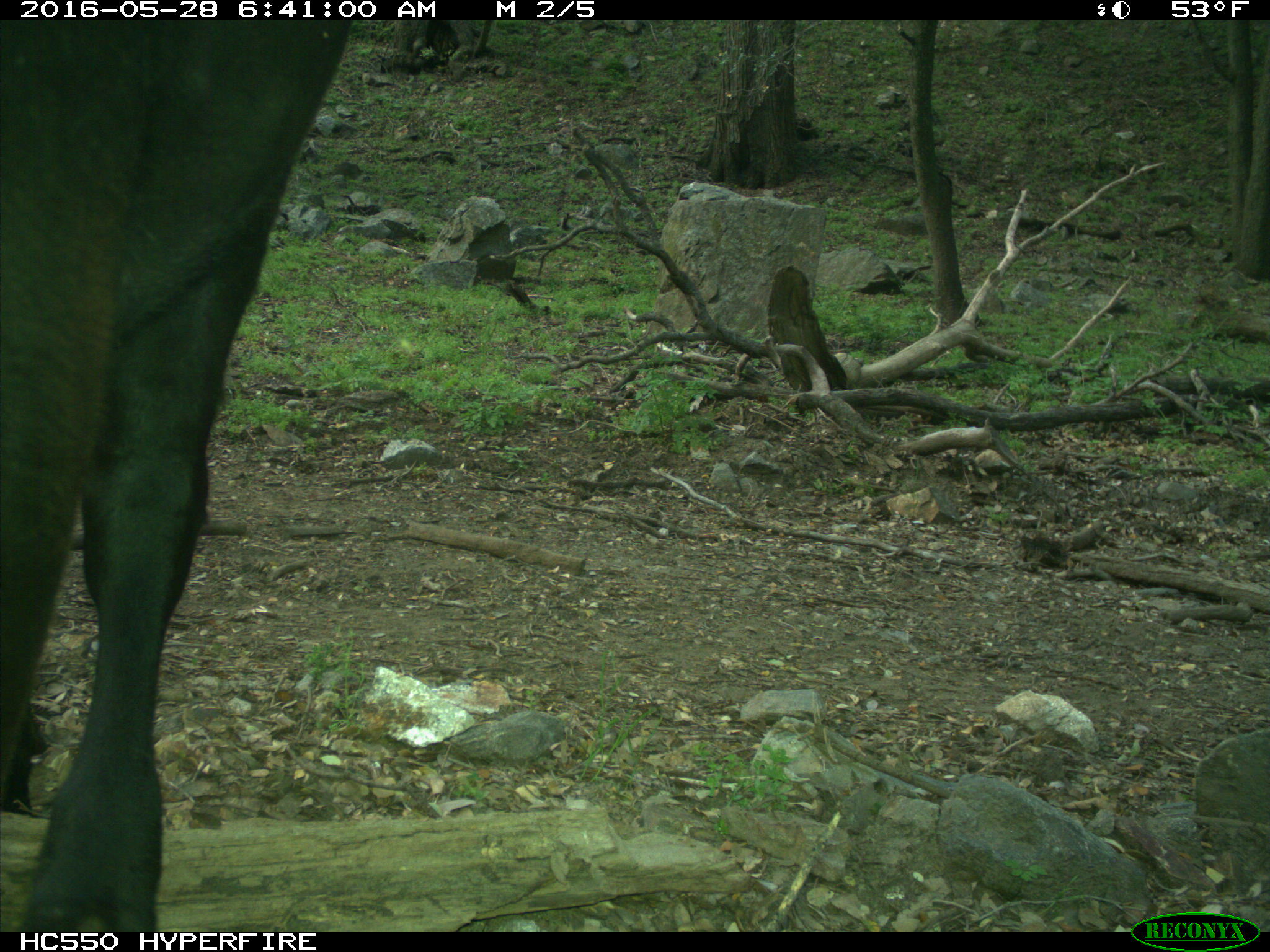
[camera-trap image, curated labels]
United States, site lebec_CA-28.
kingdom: Animalia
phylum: Chordata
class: Mammalia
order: Artiodactyla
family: Bovidae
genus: Bos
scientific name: Bos taurus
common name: domestic cow